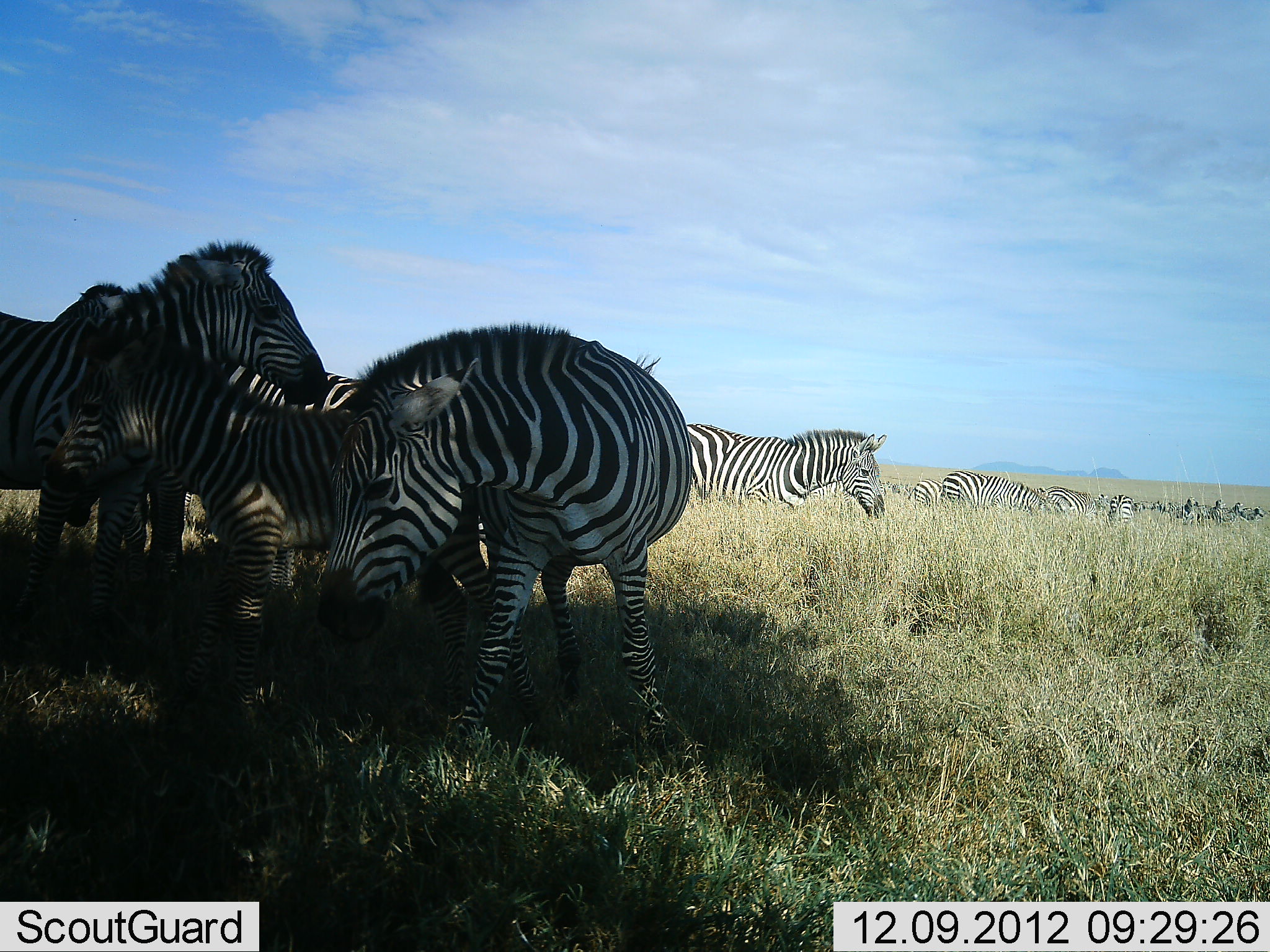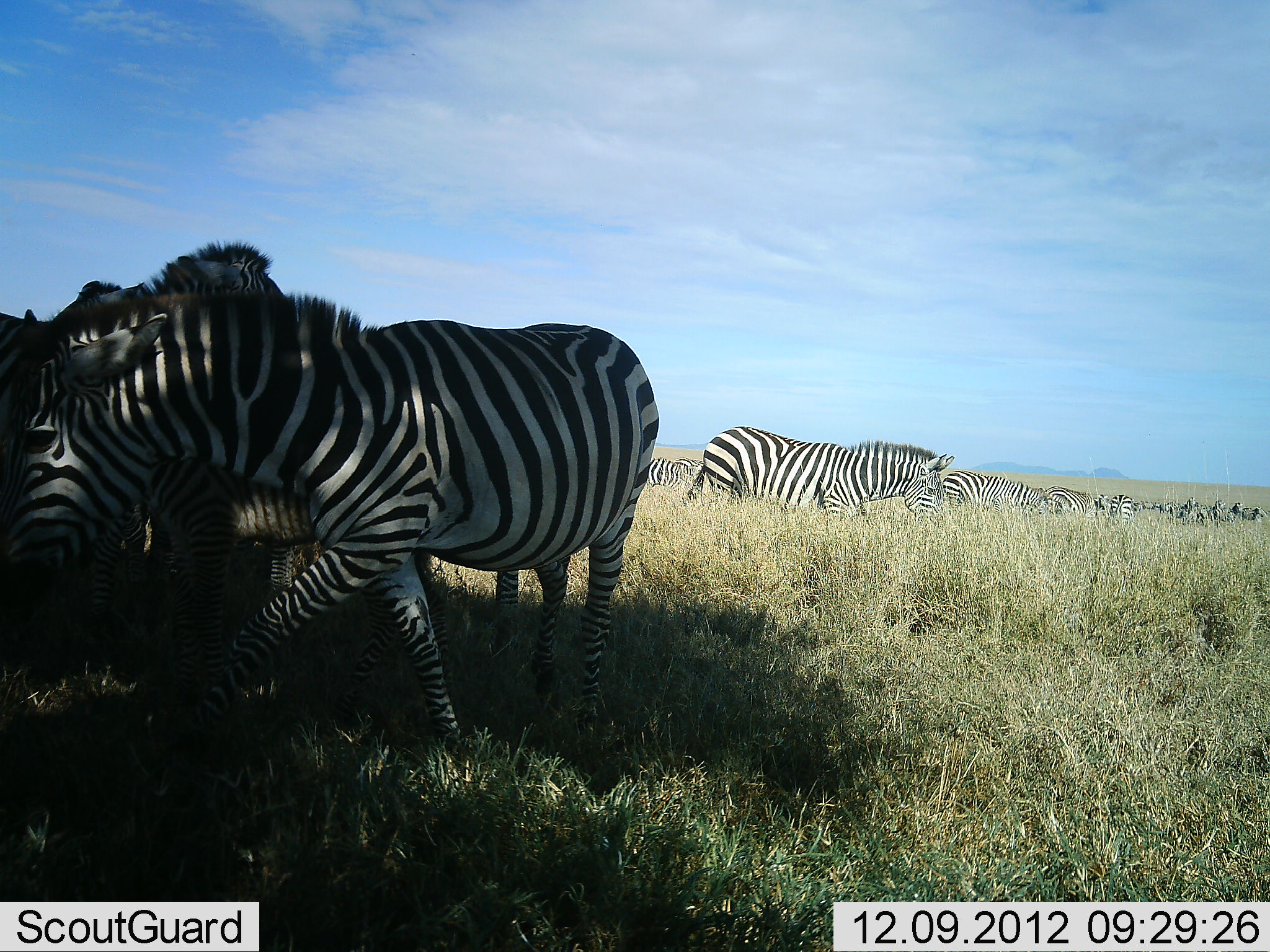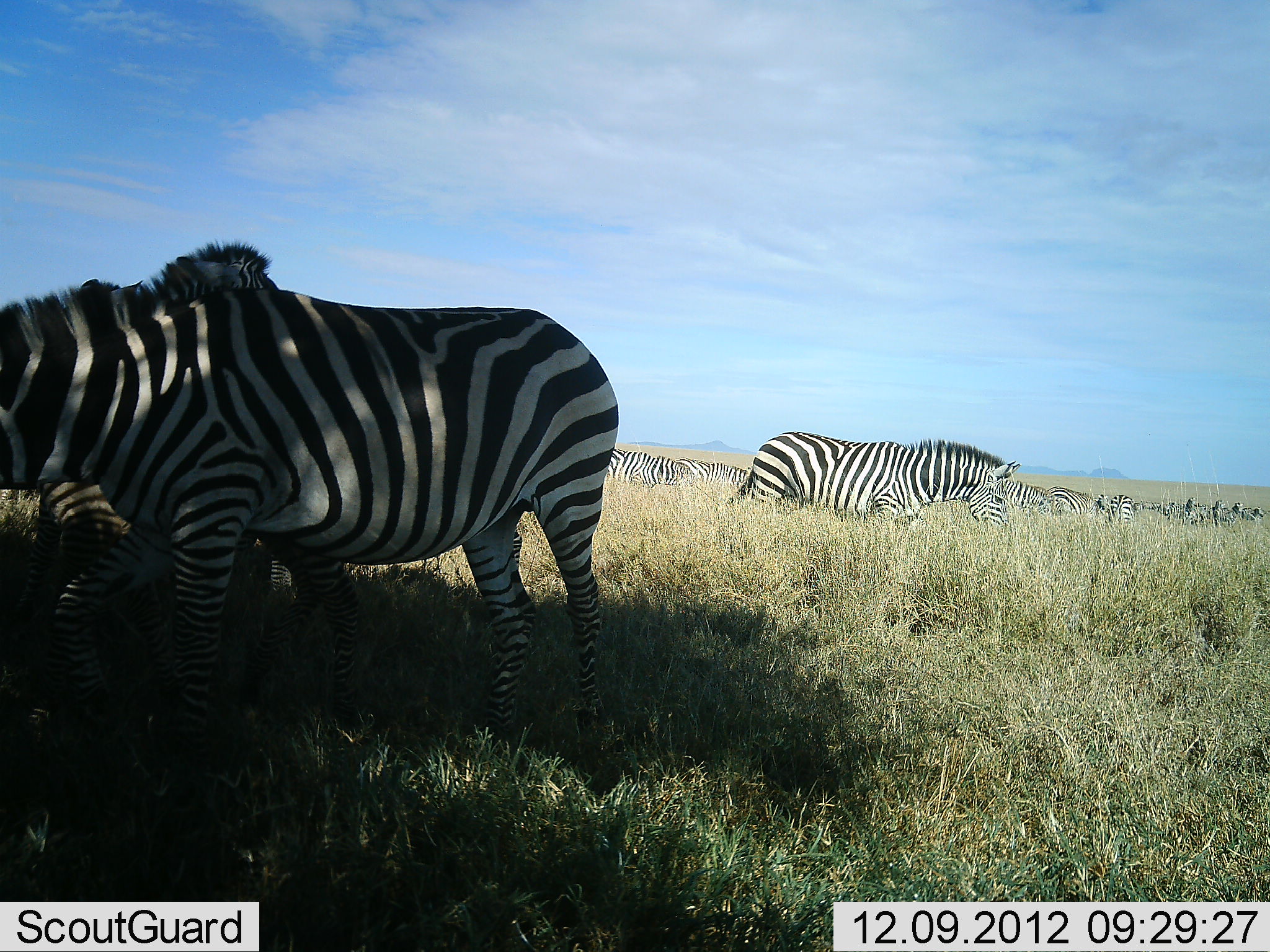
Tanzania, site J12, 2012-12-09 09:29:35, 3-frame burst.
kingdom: Animalia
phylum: Chordata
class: Mammalia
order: Perissodactyla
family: Equidae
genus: Equus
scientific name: Equus quagga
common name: plains zebra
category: zebra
Zebra (plains zebra) (Equus quagga), count 11-50. Behavior (volunteer vote fractions): standing 80%, resting 0%, moving 40%, interacting 20%. Young present (vote fraction): 20%. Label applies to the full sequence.